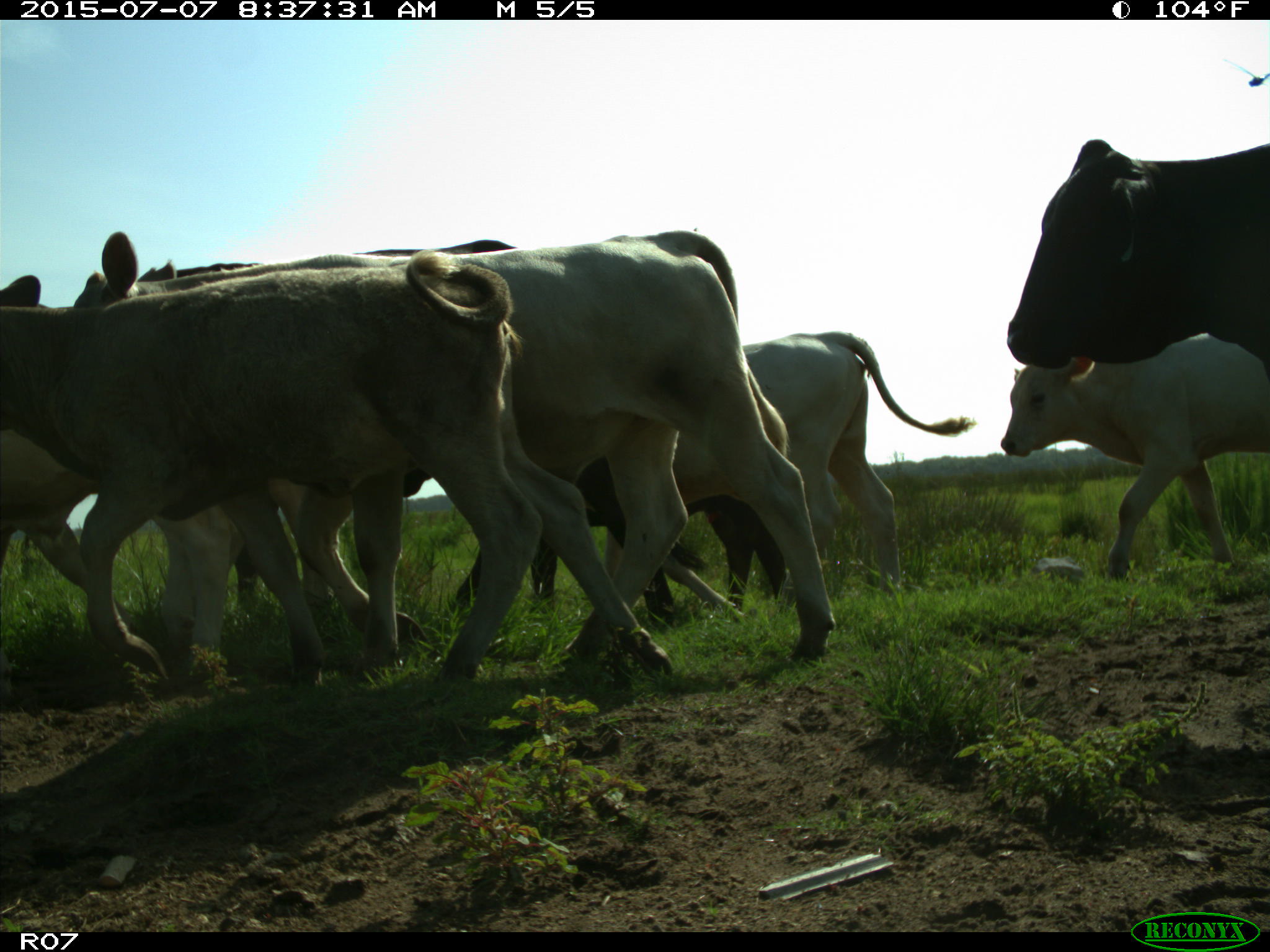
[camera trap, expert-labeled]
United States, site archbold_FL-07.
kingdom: Animalia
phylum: Chordata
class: Mammalia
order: Artiodactyla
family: Bovidae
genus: Bos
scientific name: Bos taurus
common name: domestic cow